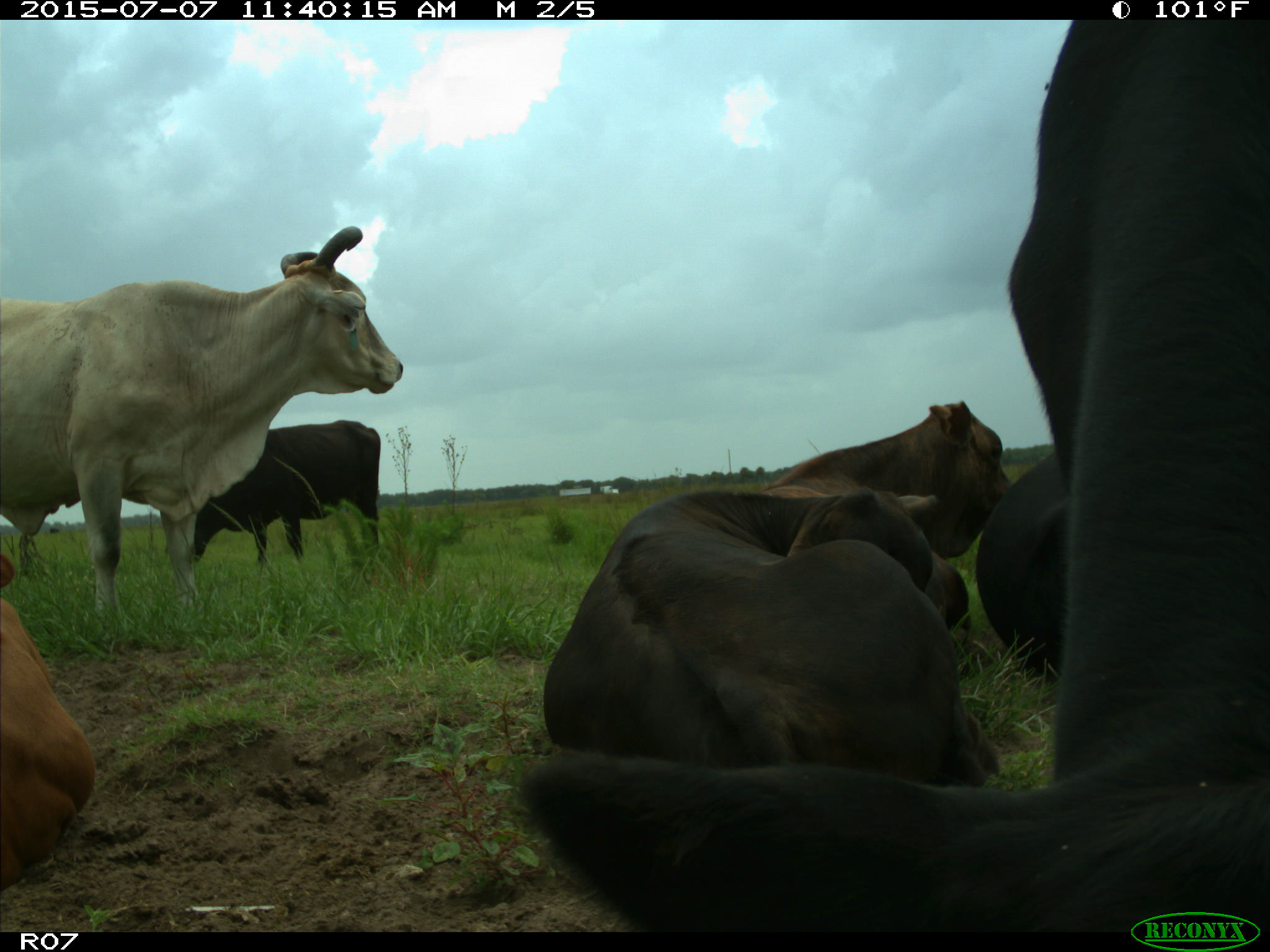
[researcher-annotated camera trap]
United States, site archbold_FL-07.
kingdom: Animalia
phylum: Chordata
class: Mammalia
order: Artiodactyla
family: Bovidae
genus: Bos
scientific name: Bos taurus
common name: domestic cow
Bos taurus (domestic cow).